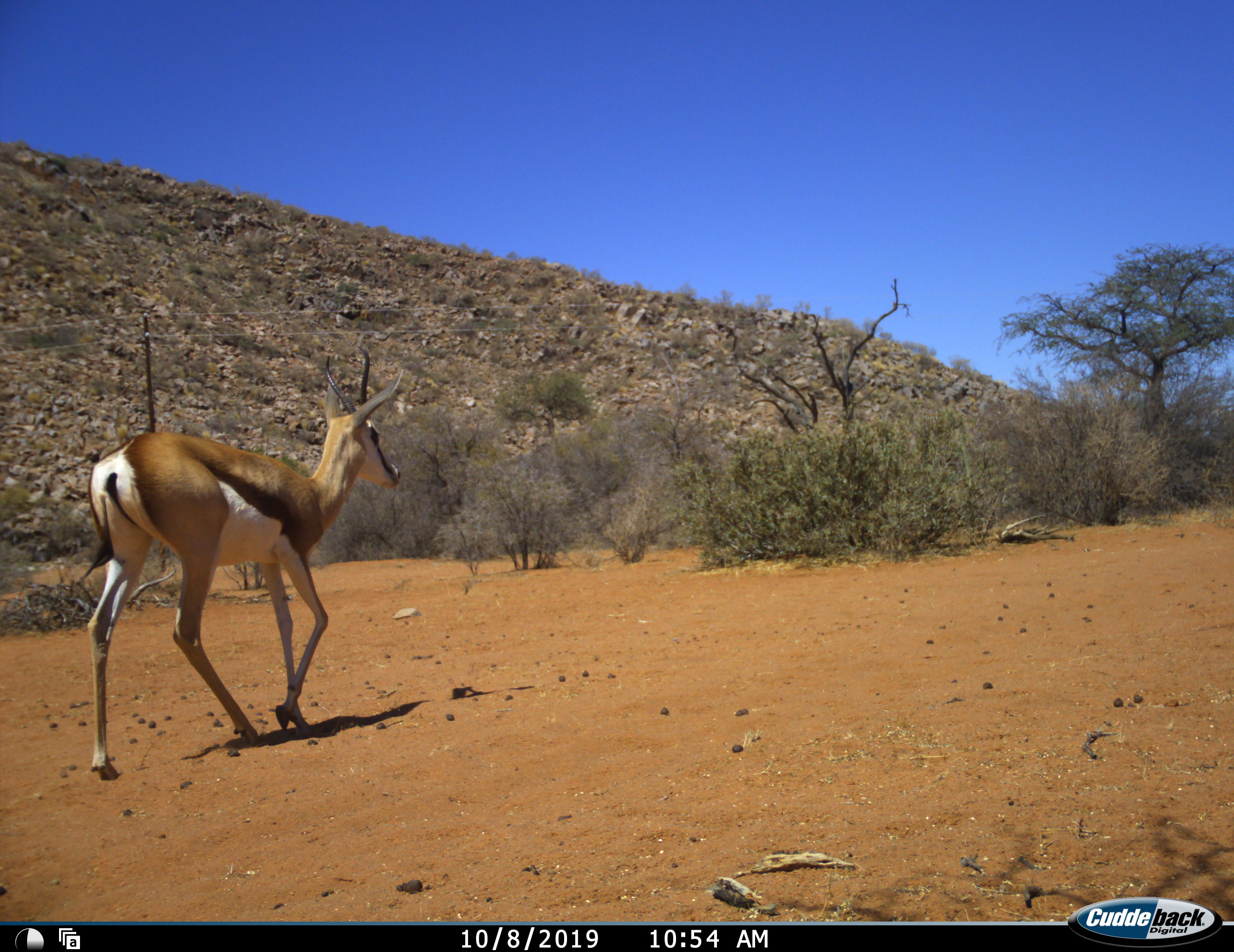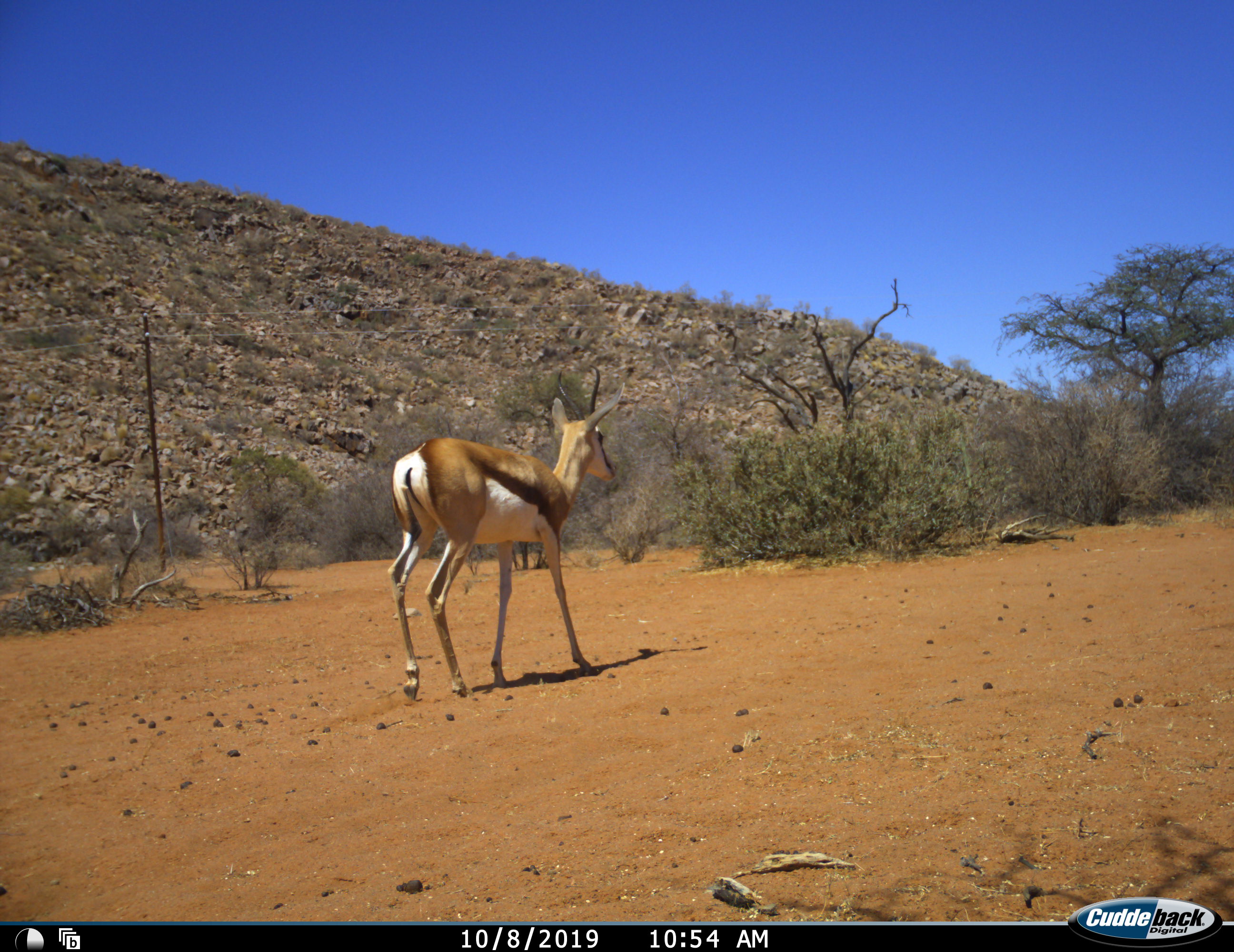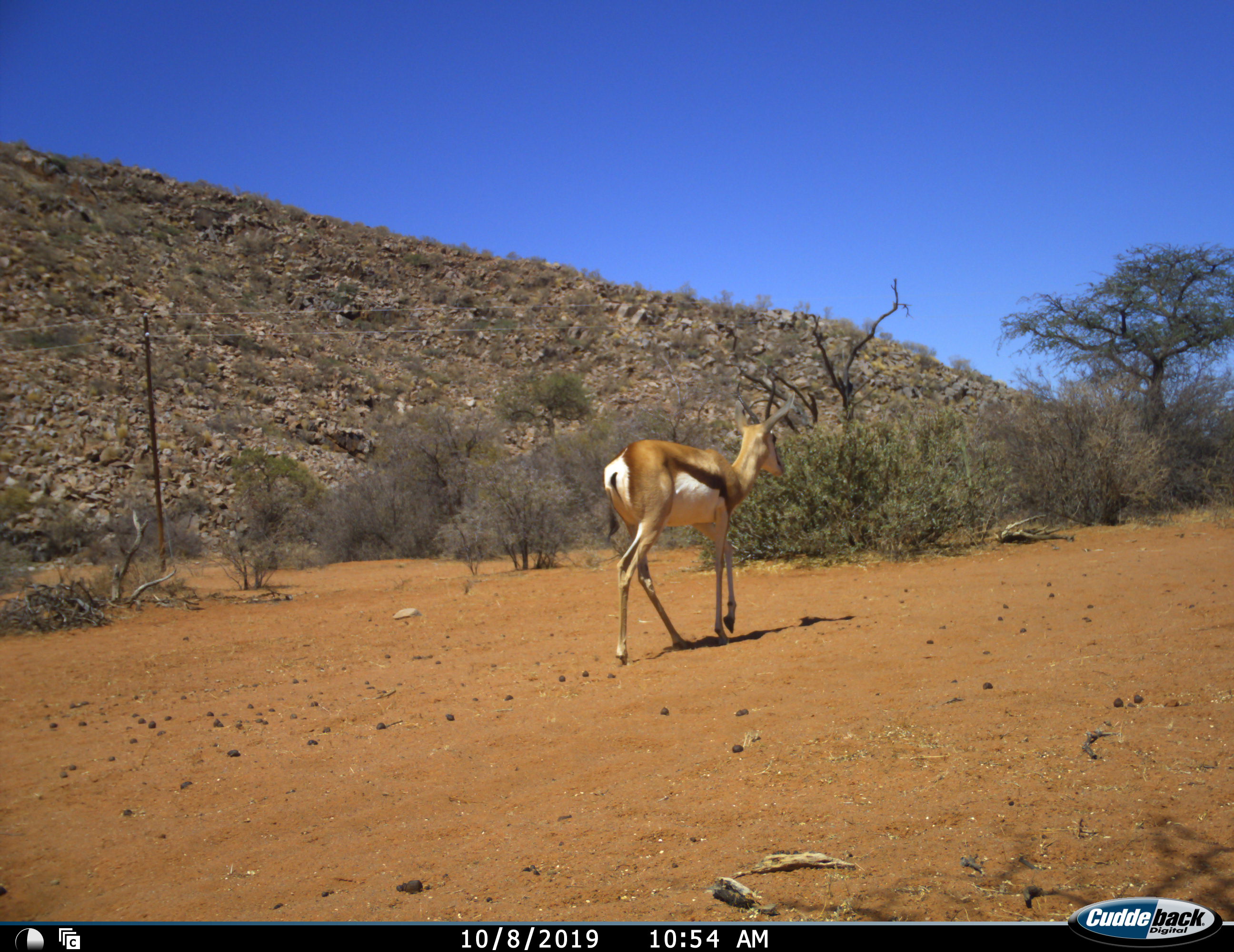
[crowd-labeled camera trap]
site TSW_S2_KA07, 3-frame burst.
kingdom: Animalia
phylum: Chordata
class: Mammalia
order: Artiodactyla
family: Bovidae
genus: Antidorcas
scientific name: Antidorcas marsupialis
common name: springbok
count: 1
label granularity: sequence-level